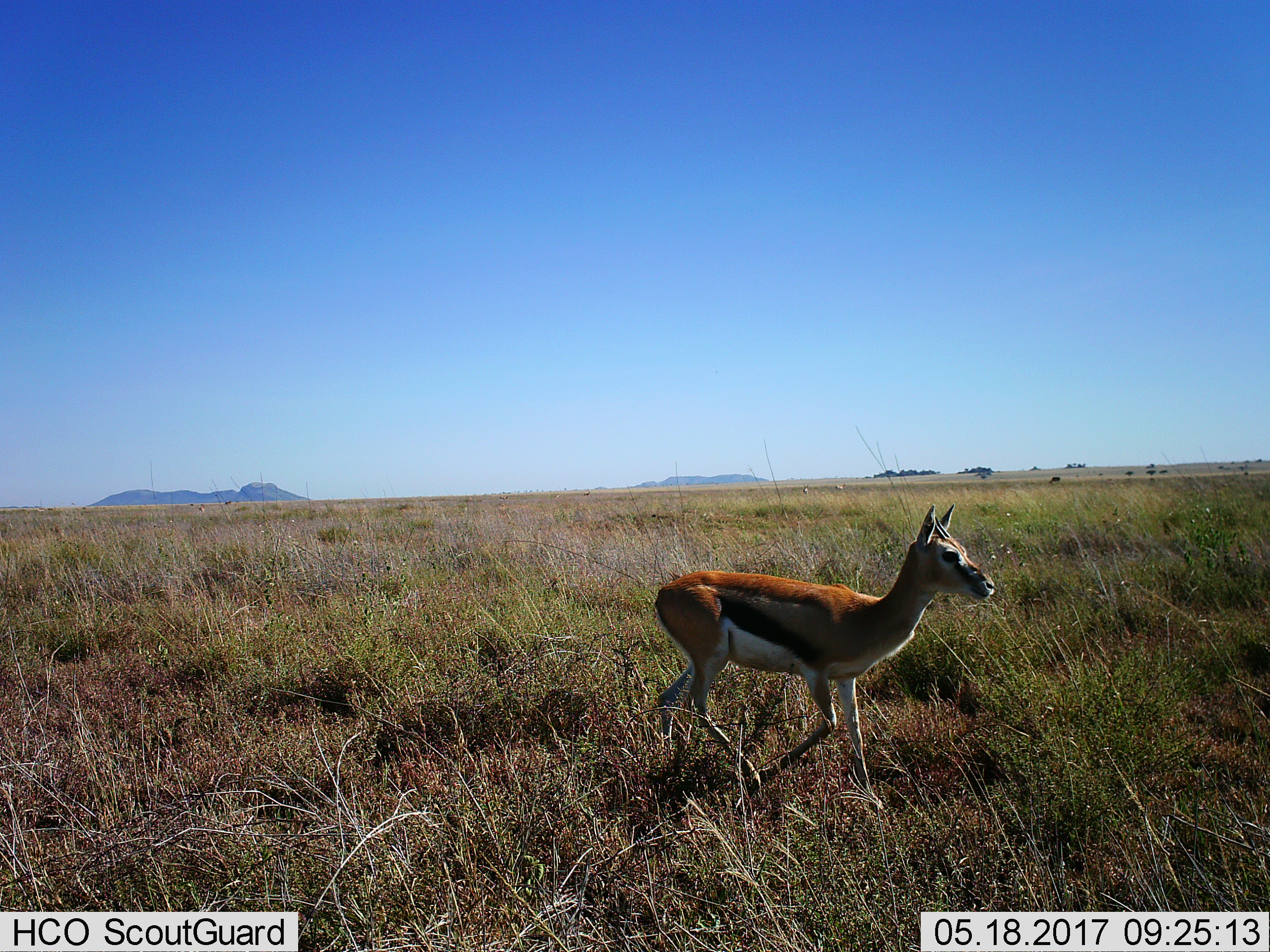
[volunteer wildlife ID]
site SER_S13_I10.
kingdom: Animalia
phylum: Chordata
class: Mammalia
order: Artiodactyla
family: Bovidae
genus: Eudorcas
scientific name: Eudorcas thomsonii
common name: thomson's gazelle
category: gazellethomsons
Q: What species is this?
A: Gazellethomsons (thomson's gazelle) (Eudorcas thomsonii).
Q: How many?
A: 1.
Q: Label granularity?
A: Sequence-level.